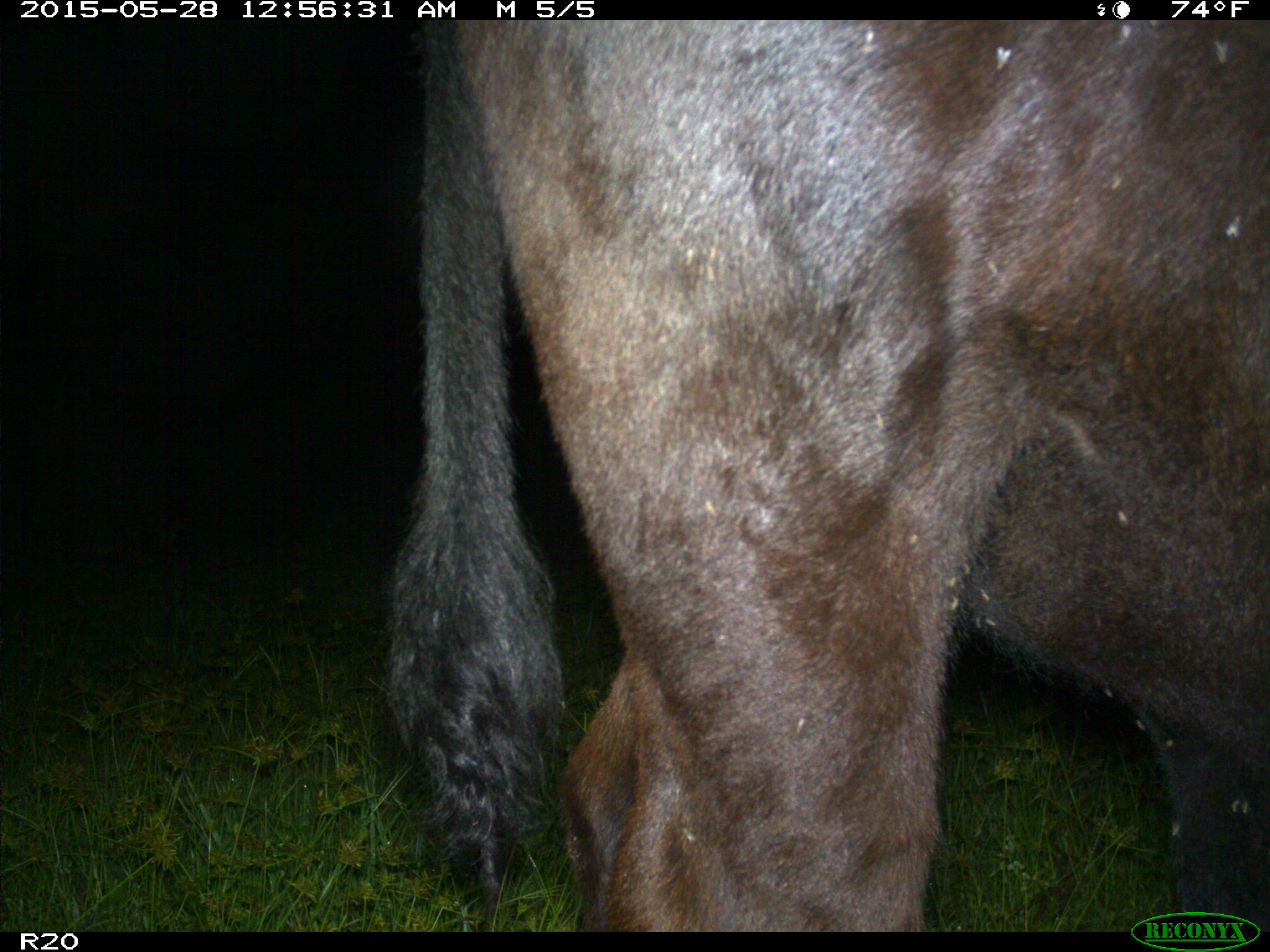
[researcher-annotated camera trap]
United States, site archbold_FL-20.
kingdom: Animalia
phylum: Chordata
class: Mammalia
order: Artiodactyla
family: Bovidae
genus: Bos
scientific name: Bos taurus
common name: domestic cow